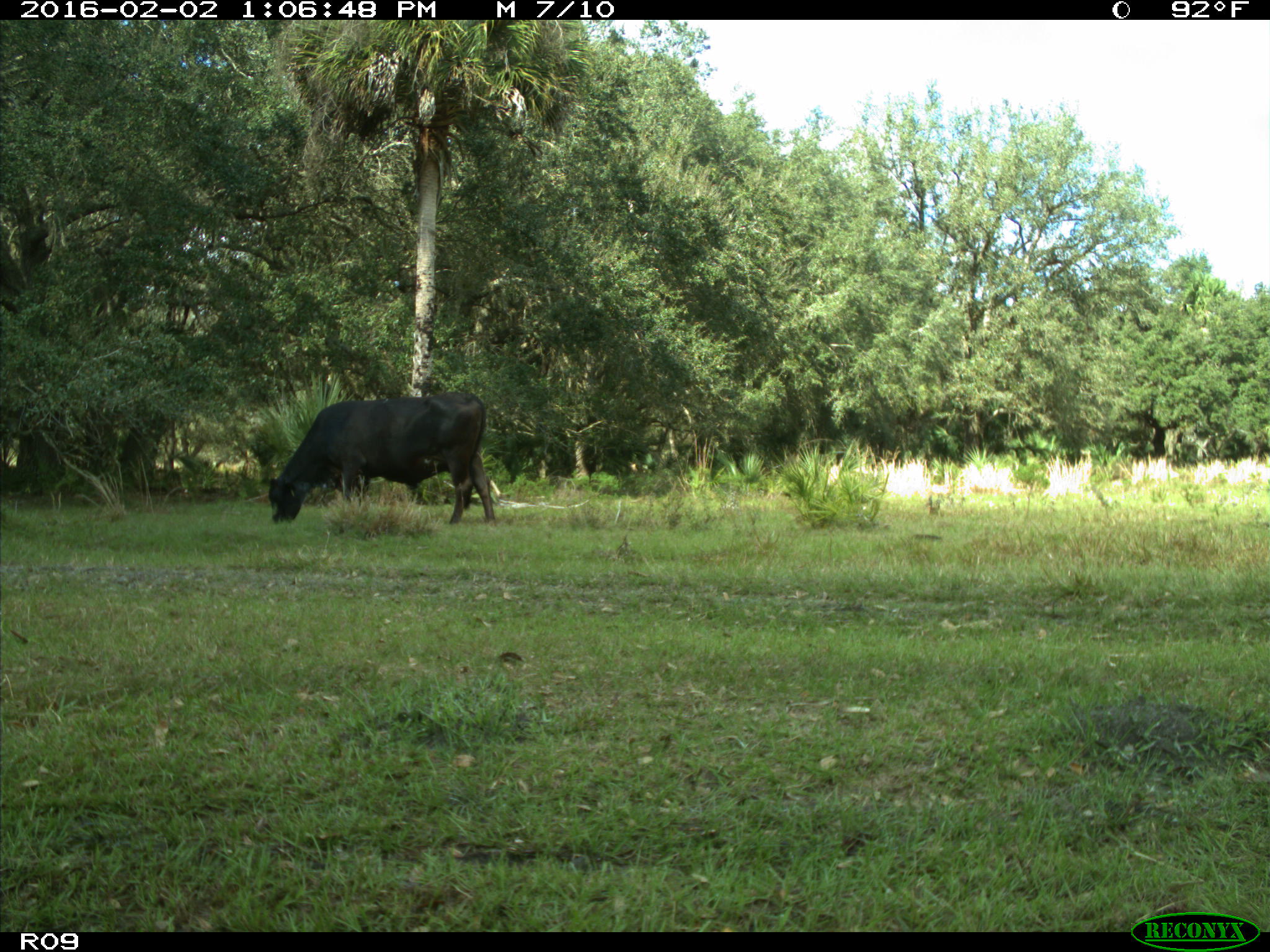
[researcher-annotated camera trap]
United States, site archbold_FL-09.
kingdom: Animalia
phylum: Chordata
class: Mammalia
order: Artiodactyla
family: Bovidae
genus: Bos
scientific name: Bos taurus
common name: domestic cow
Bos taurus (domestic cow).